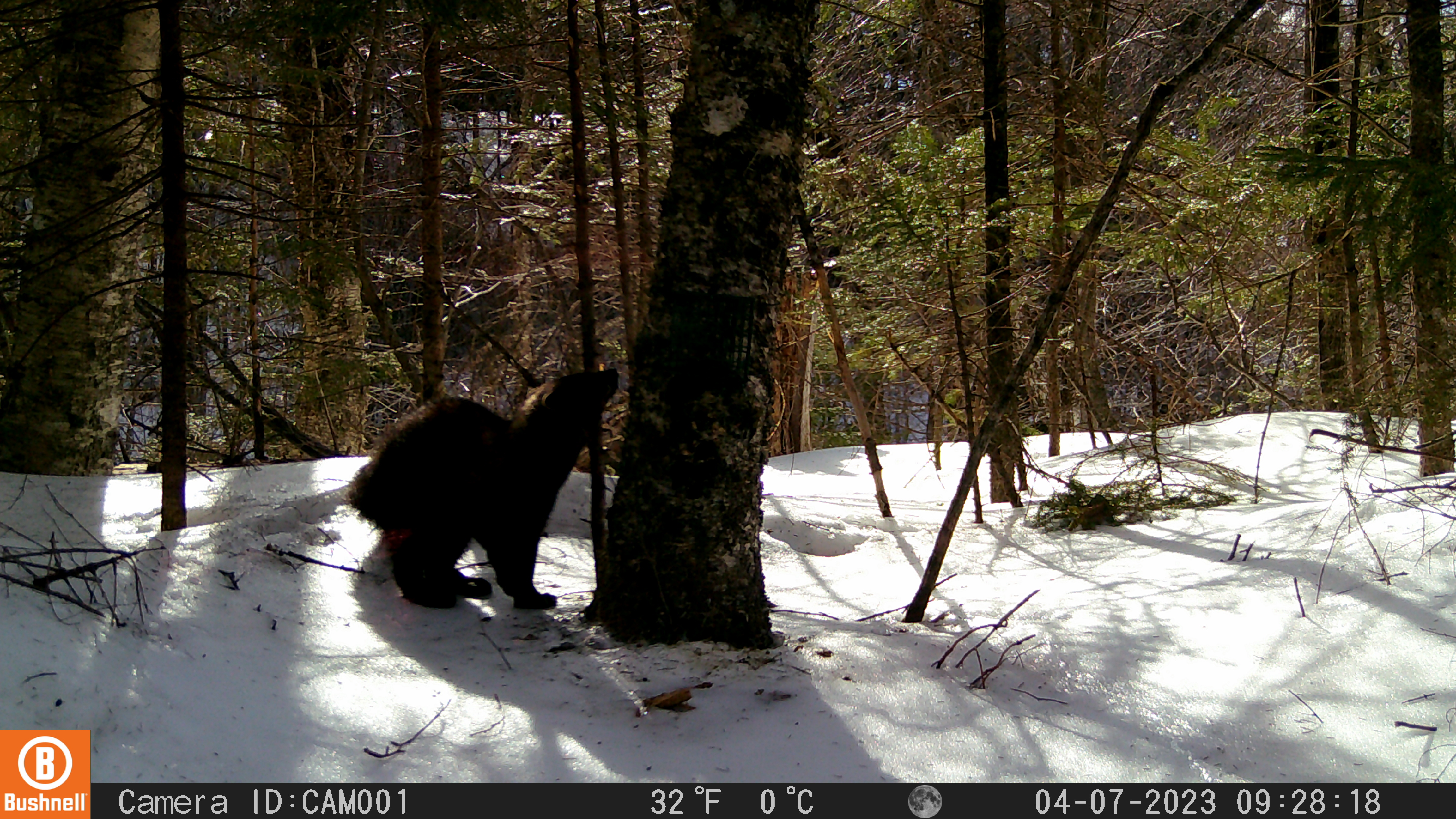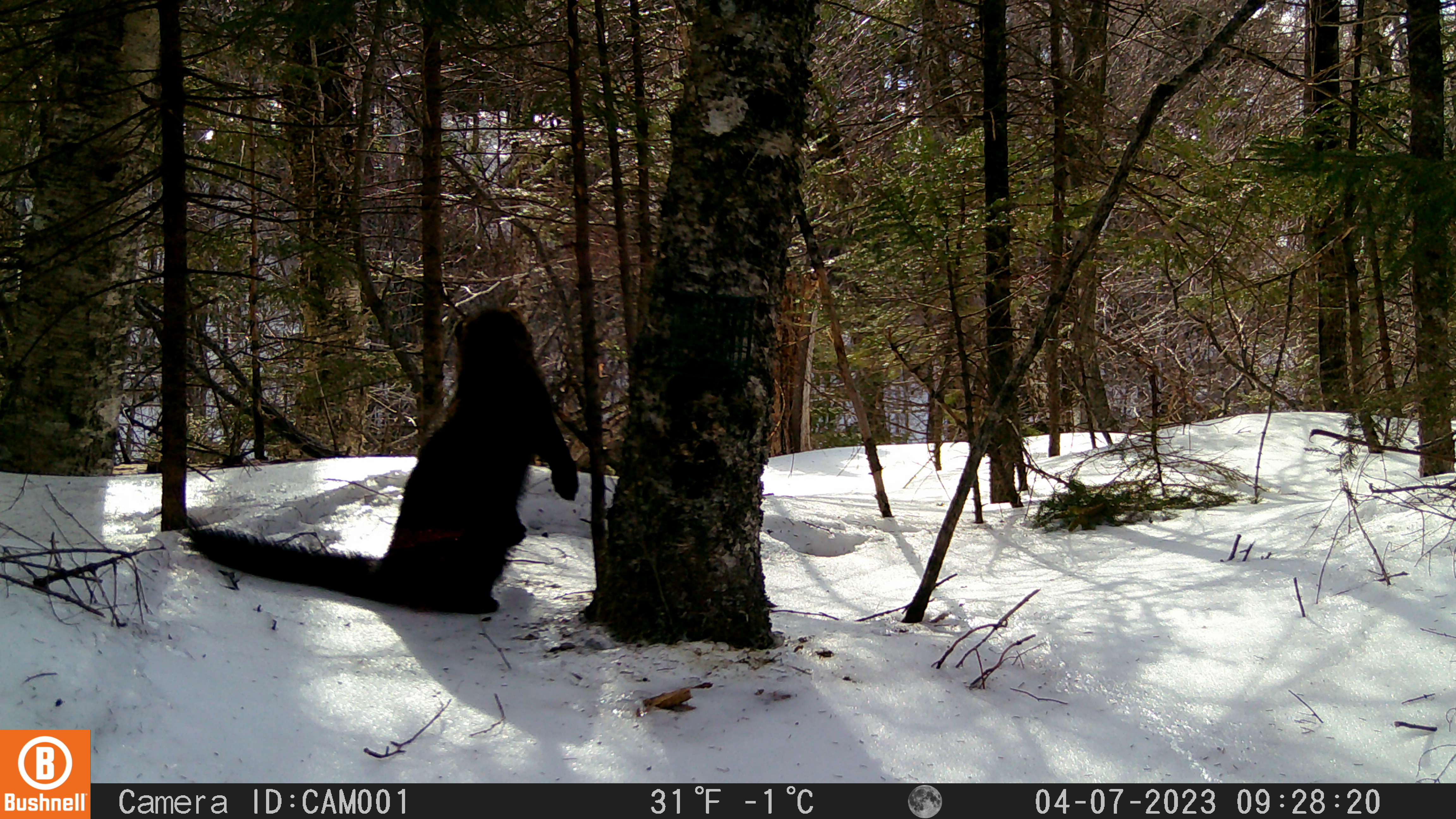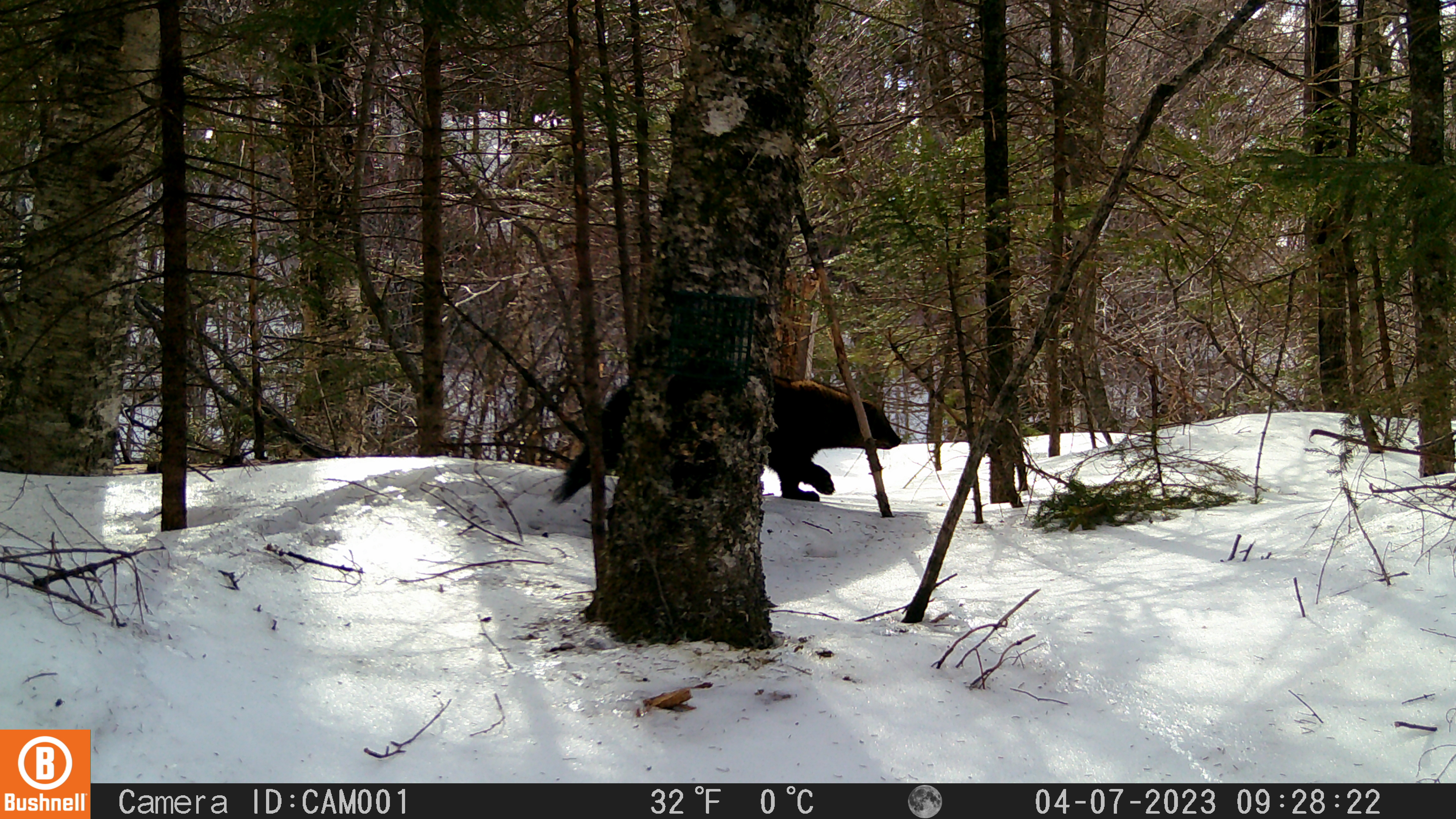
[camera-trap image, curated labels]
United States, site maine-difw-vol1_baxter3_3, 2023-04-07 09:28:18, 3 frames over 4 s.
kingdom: Animalia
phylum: Chordata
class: Mammalia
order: Carnivora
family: Mustelidae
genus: Pekania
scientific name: Pekania pennanti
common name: fisher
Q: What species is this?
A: Fisher (Pekania pennanti).